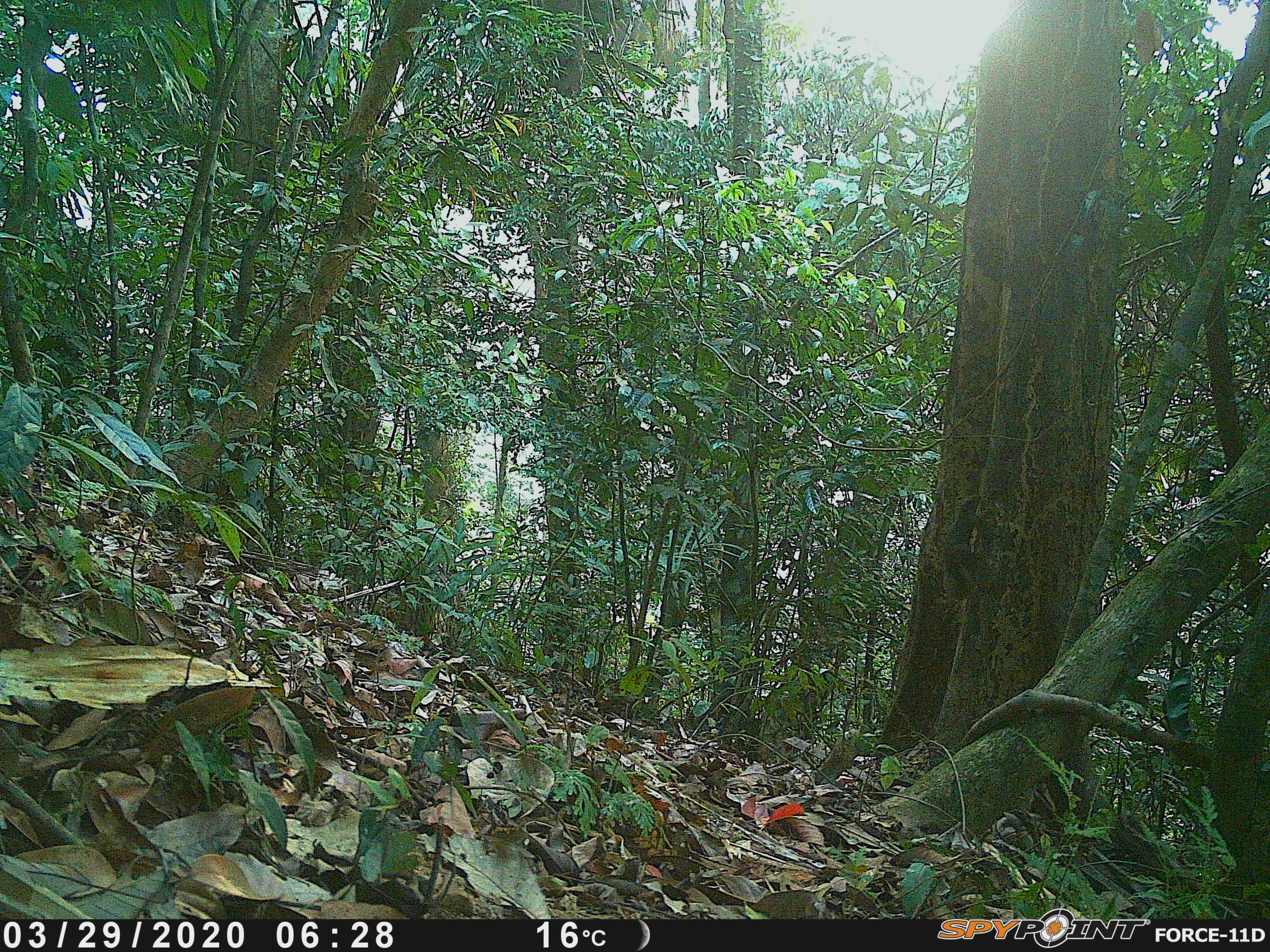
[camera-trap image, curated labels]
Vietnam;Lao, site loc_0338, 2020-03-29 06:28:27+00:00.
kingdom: Animalia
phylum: Chordata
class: Mammalia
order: Rodentia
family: Sciuridae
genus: Callosciurus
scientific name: Callosciurus erythraeus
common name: pallas's squirrel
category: pallass squirrel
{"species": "pallass squirrel (pallas's squirrel) (Callosciurus erythraeus)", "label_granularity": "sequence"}